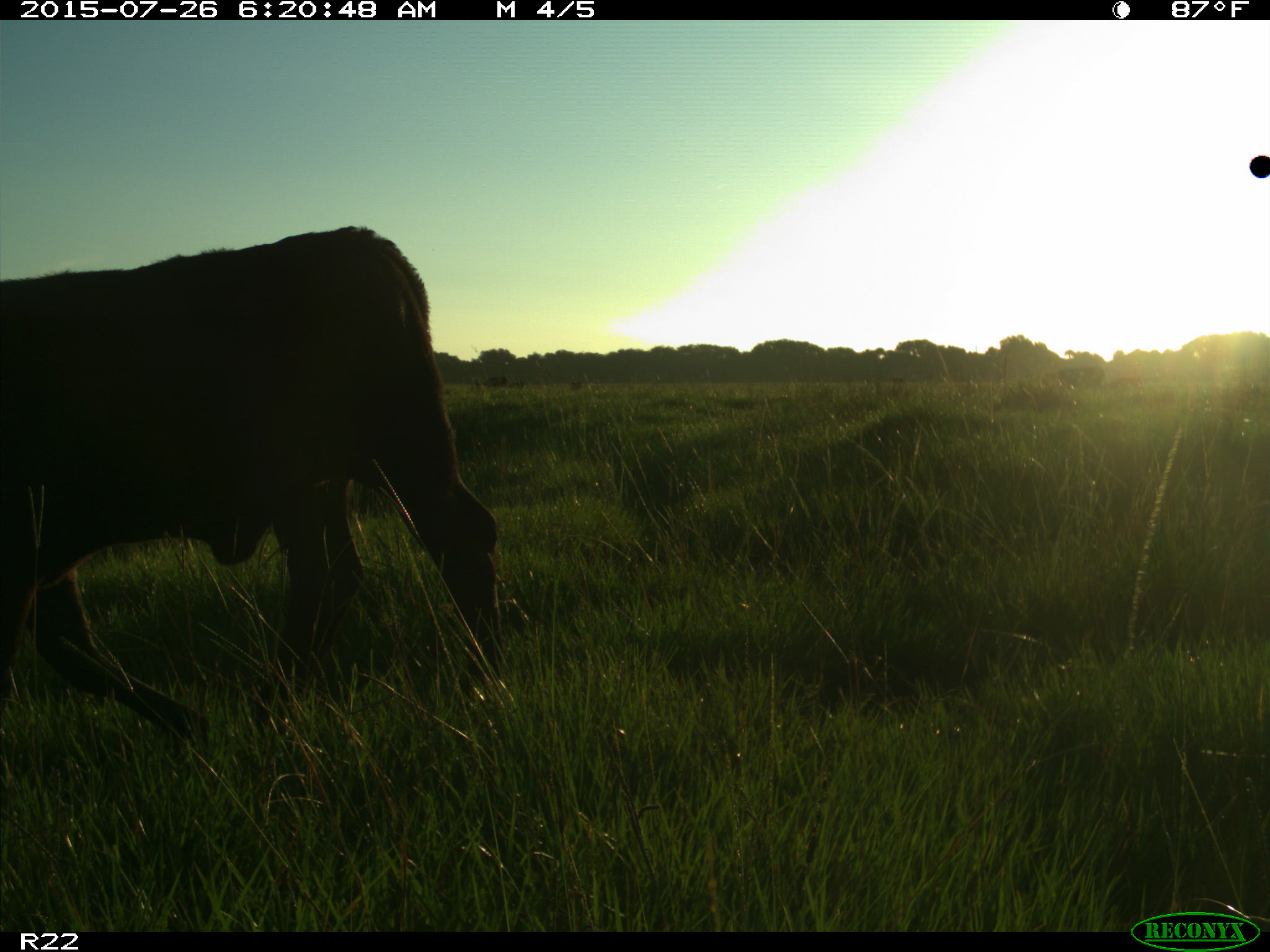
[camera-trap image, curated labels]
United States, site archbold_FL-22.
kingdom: Animalia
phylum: Chordata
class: Mammalia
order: Artiodactyla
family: Bovidae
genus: Bos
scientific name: Bos taurus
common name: domestic cow